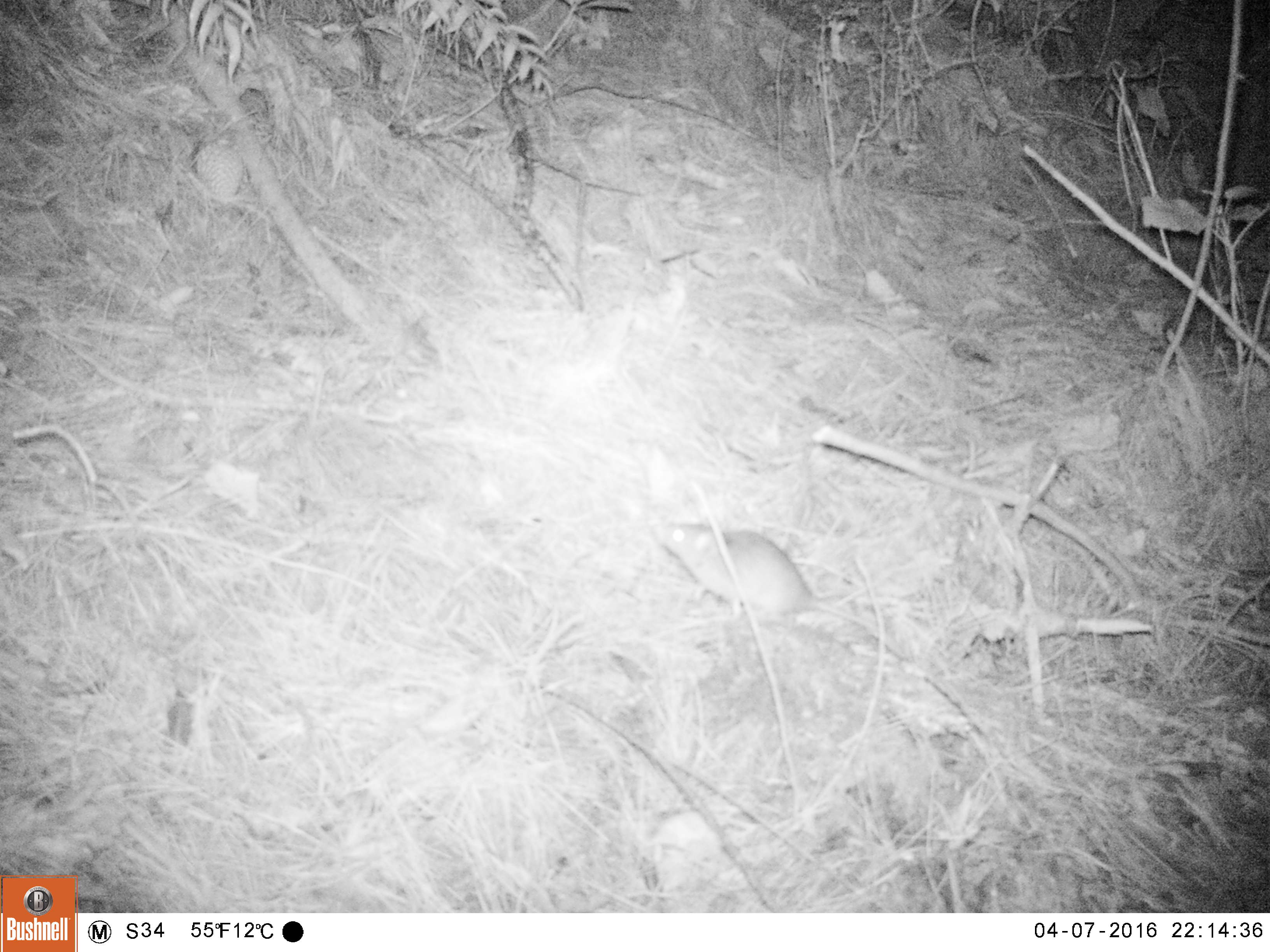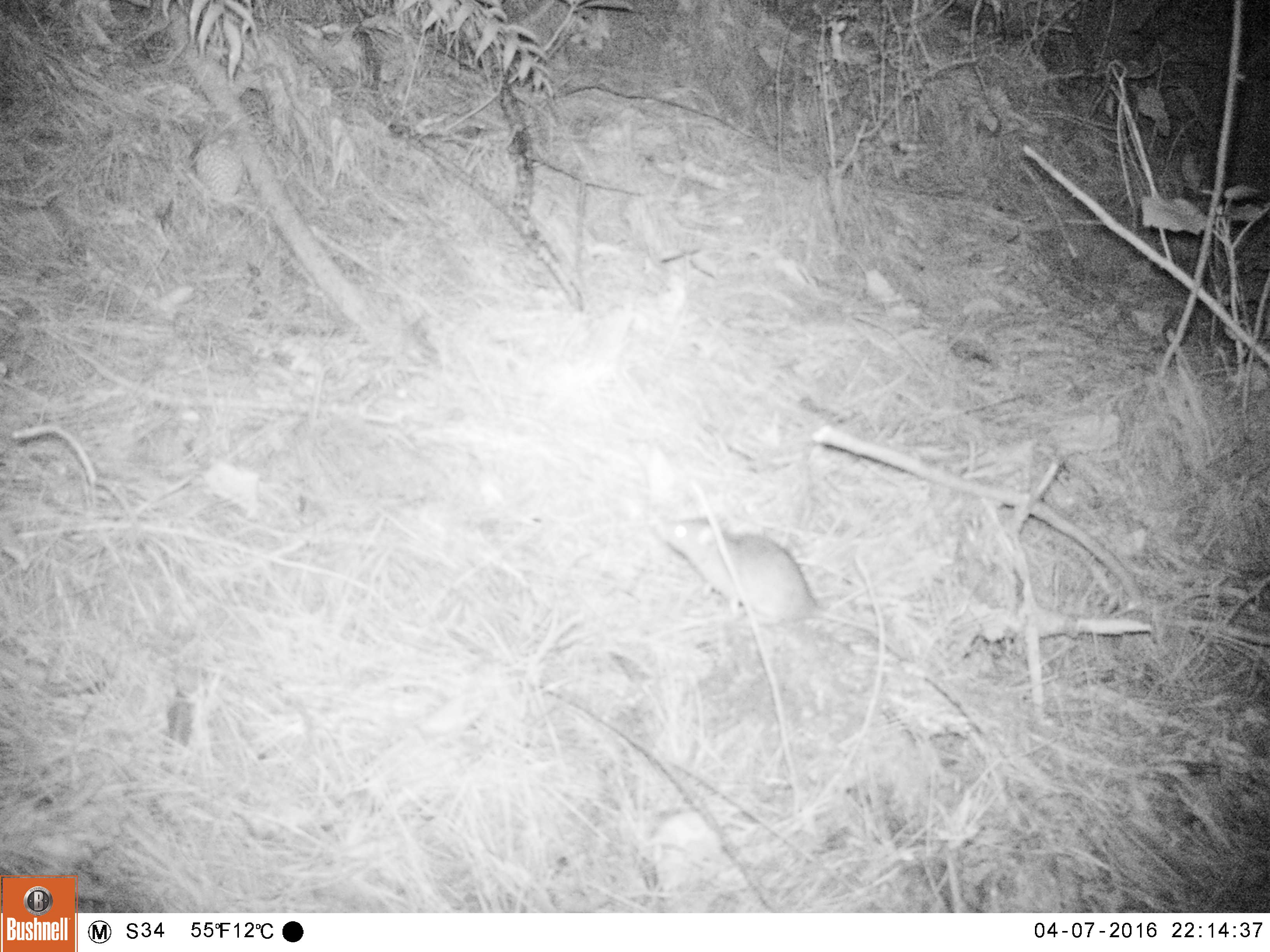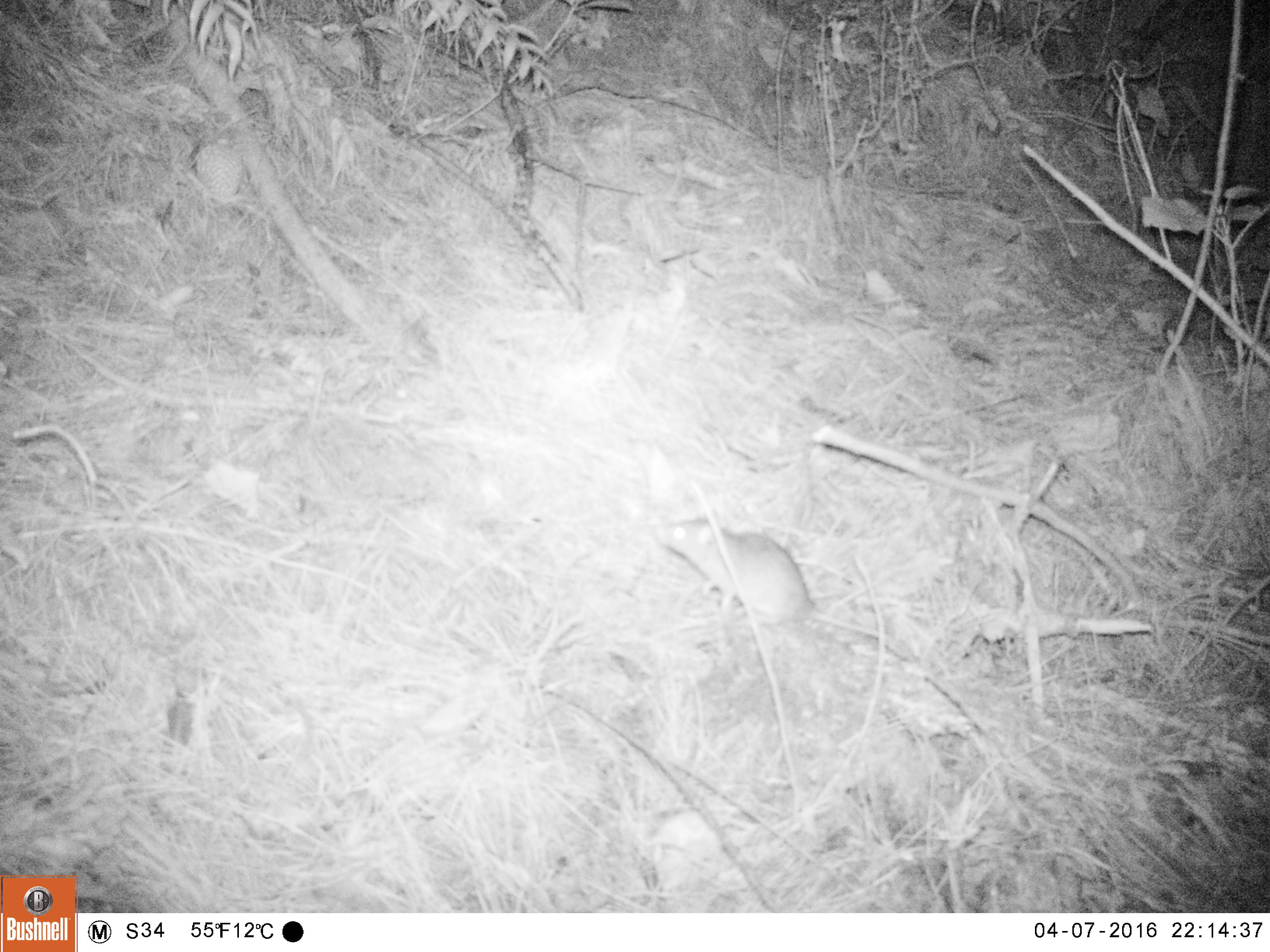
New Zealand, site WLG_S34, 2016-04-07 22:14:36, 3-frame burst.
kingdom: Animalia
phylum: Chordata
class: Mammalia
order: Rodentia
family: Muridae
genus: Rattus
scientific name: Rattus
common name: rat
Rat (Rattus).